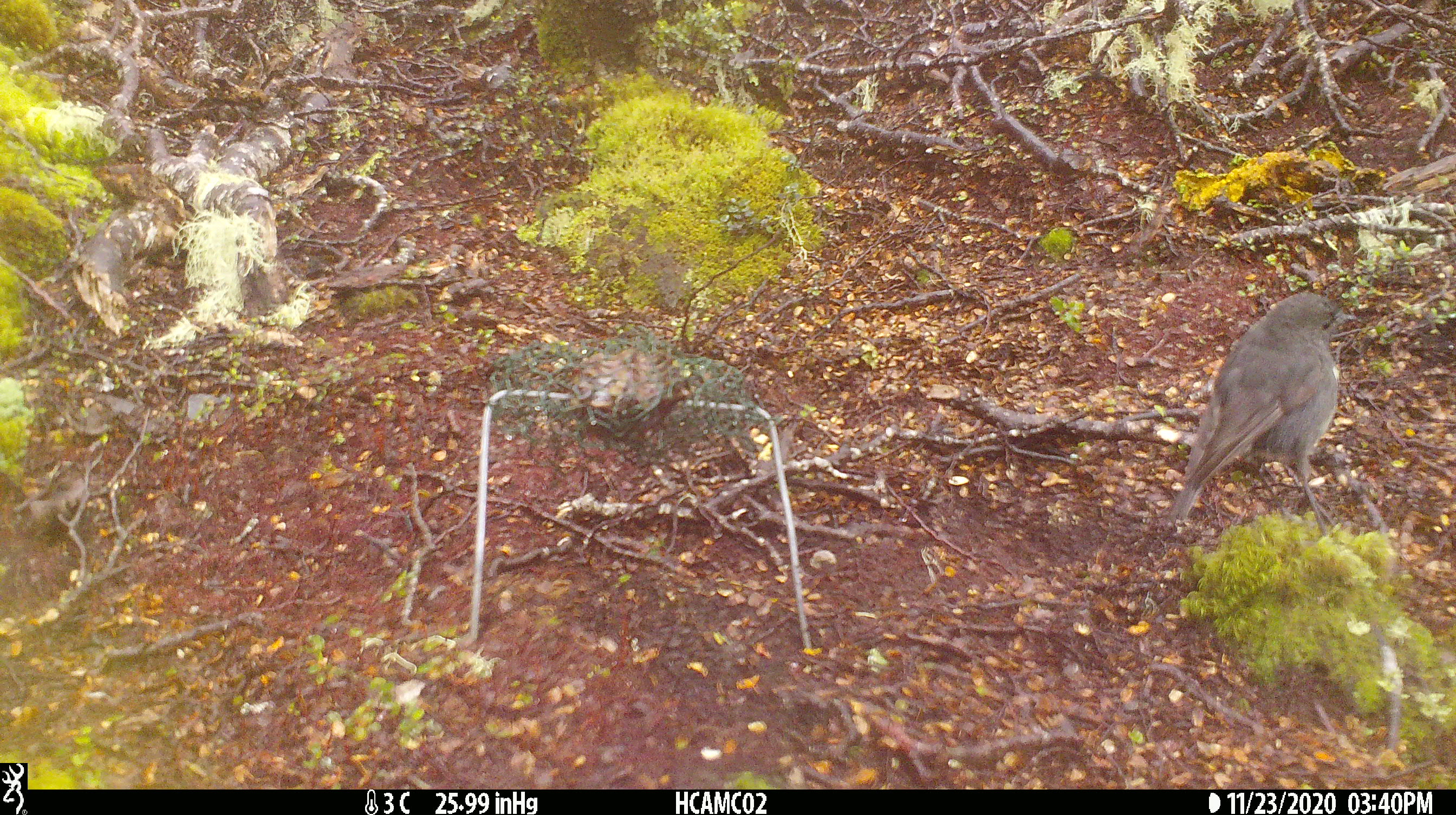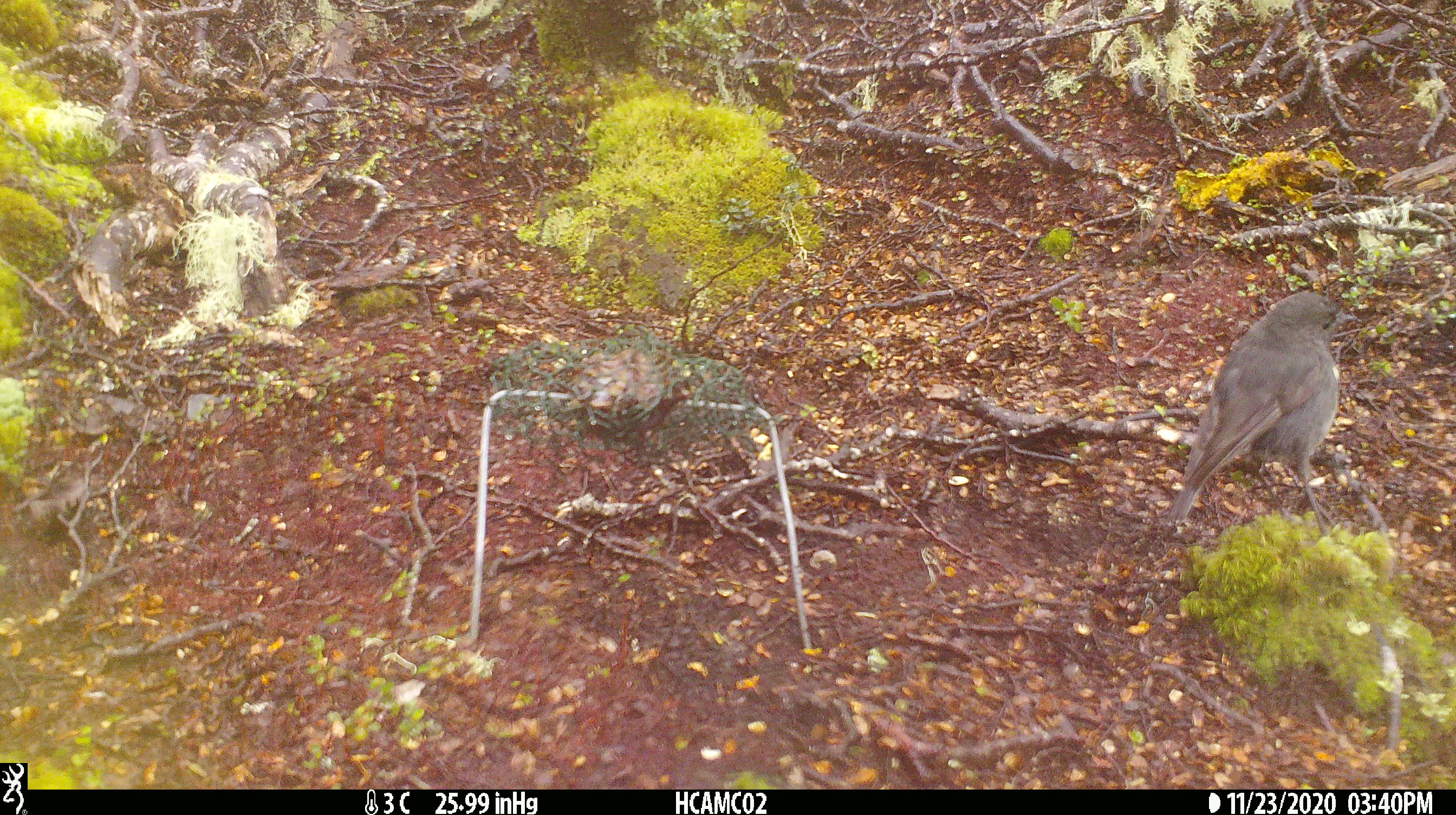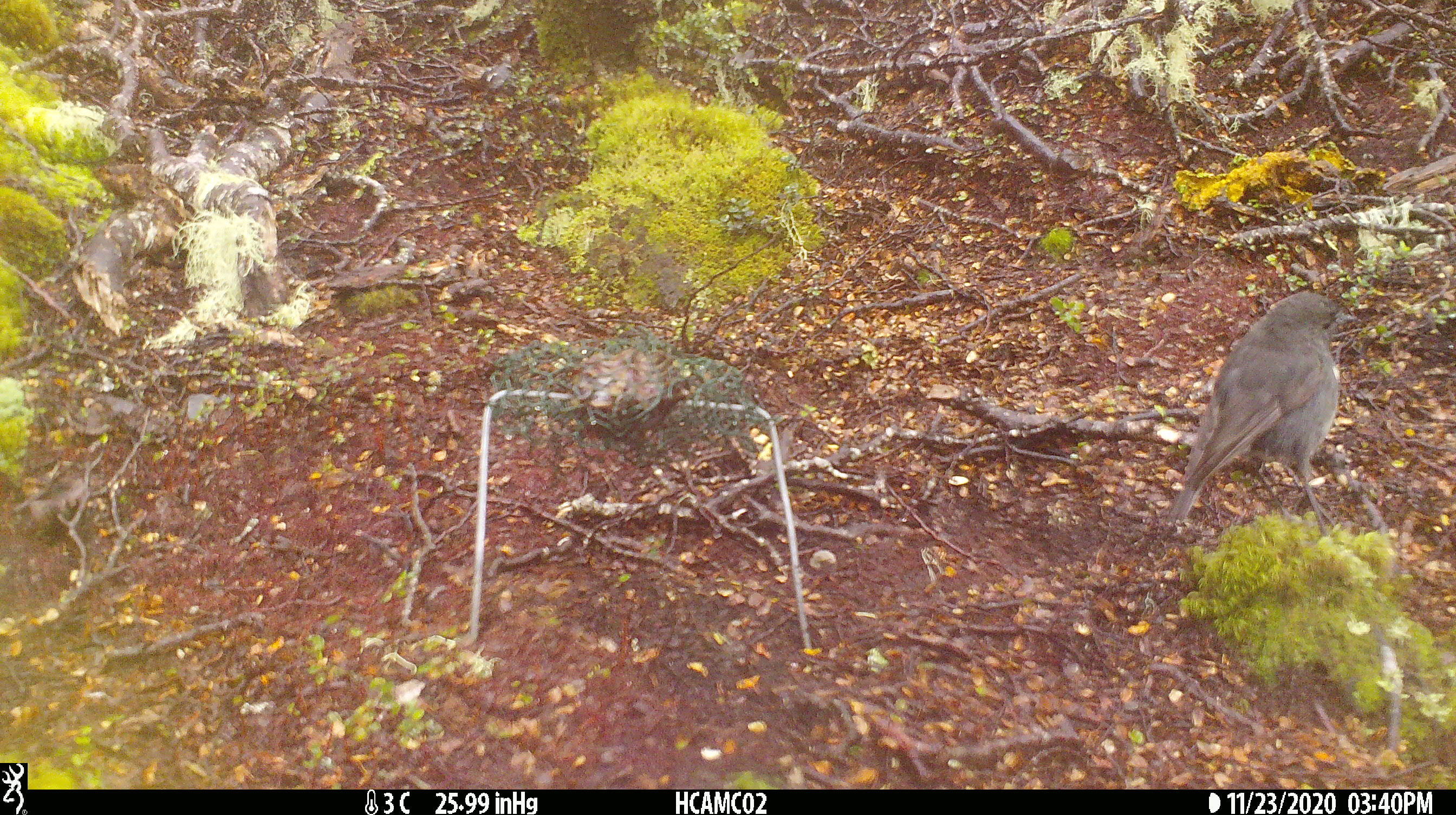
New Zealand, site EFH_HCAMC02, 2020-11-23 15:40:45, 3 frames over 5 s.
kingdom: Animalia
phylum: Chordata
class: Aves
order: Passeriformes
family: Petroicidae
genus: Petroica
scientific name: Petroica australis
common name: new zealand robin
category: robin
Robin (new zealand robin) (Petroica australis).